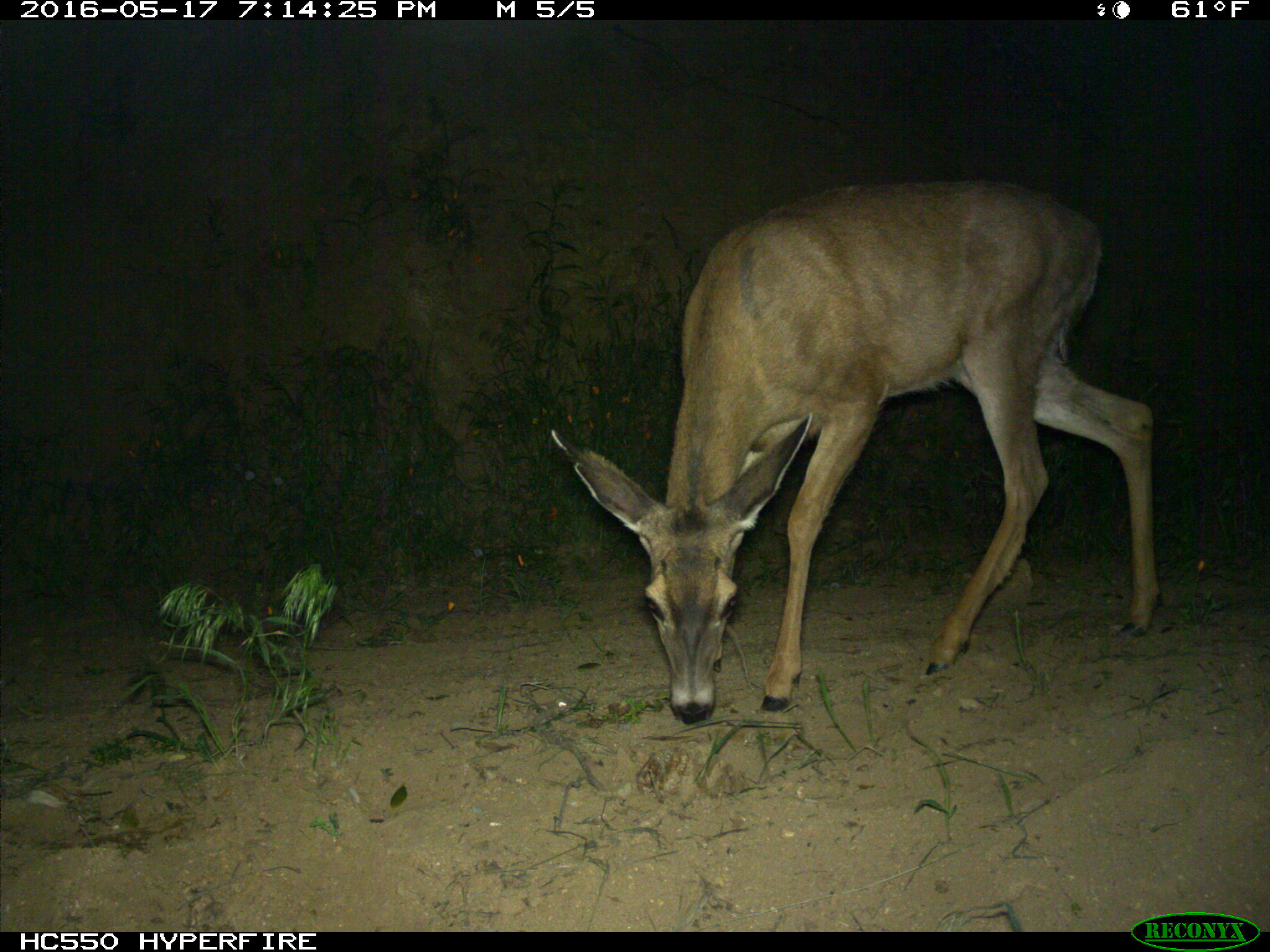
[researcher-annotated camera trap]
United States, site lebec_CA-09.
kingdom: Animalia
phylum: Chordata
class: Mammalia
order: Artiodactyla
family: Cervidae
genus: Odocoileus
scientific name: Odocoileus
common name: deer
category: unidentified deer